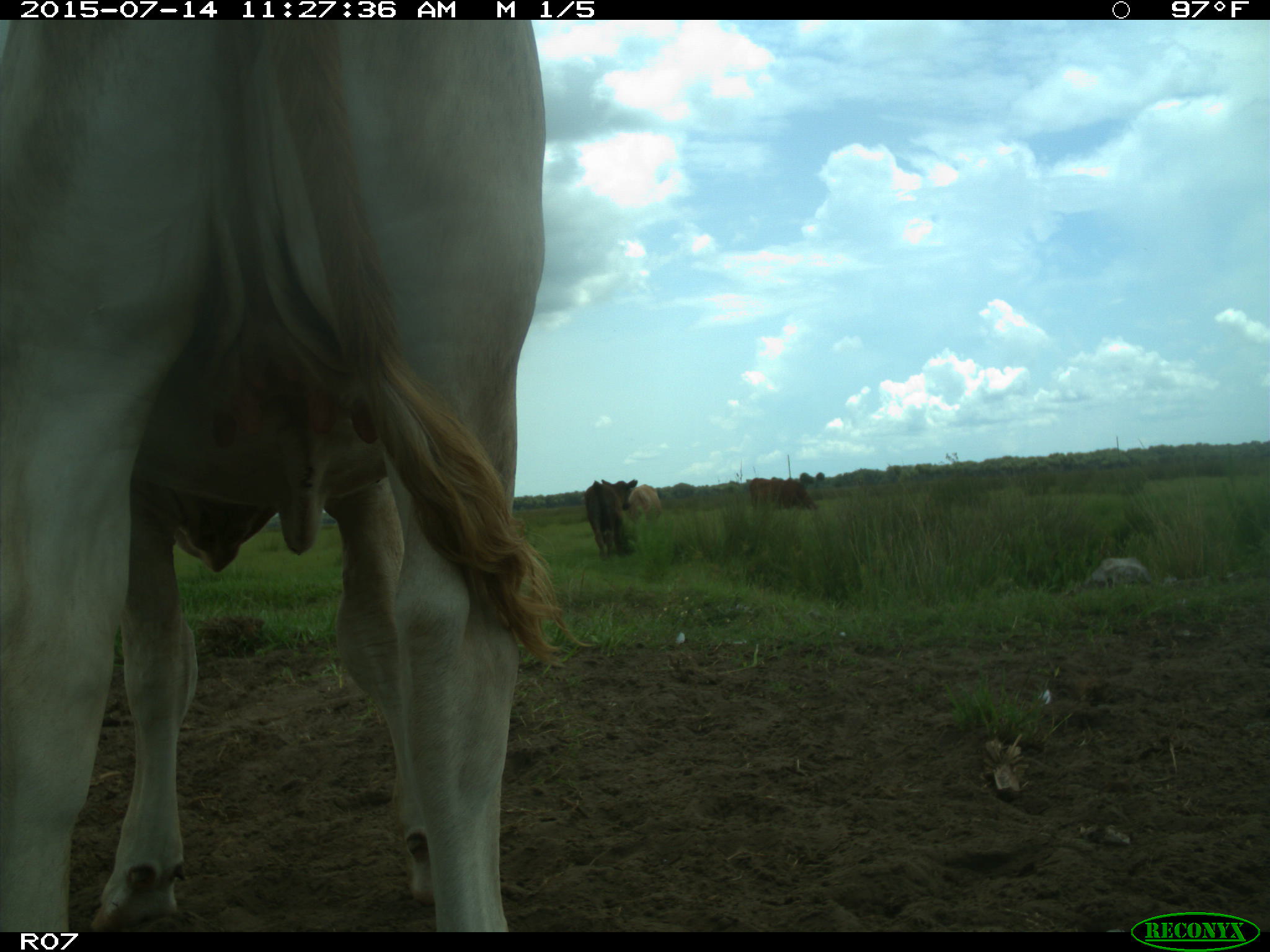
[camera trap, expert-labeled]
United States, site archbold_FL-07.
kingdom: Animalia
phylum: Chordata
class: Mammalia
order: Artiodactyla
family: Bovidae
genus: Bos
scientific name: Bos taurus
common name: domestic cow